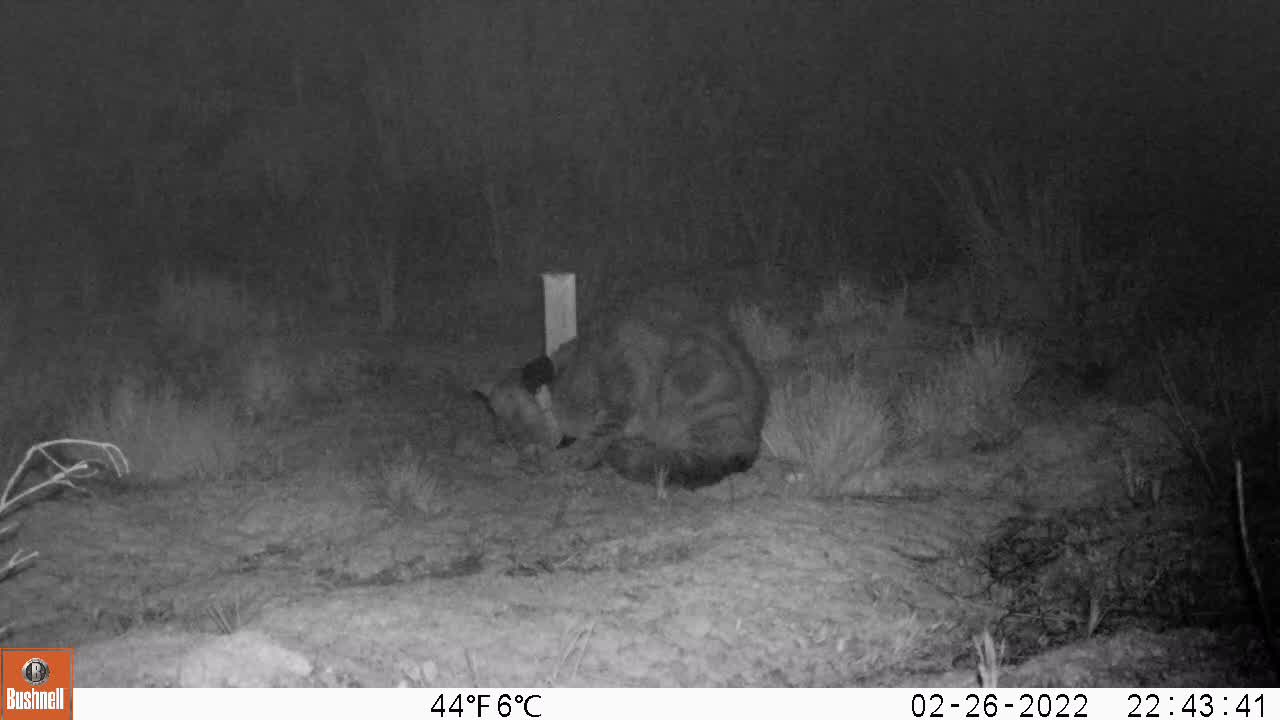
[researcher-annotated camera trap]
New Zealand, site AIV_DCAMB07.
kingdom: Animalia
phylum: Chordata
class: Mammalia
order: Carnivora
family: Felidae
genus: Felis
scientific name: Felis catus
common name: domestic cat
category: cat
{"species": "cat (domestic cat) (Felis catus)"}